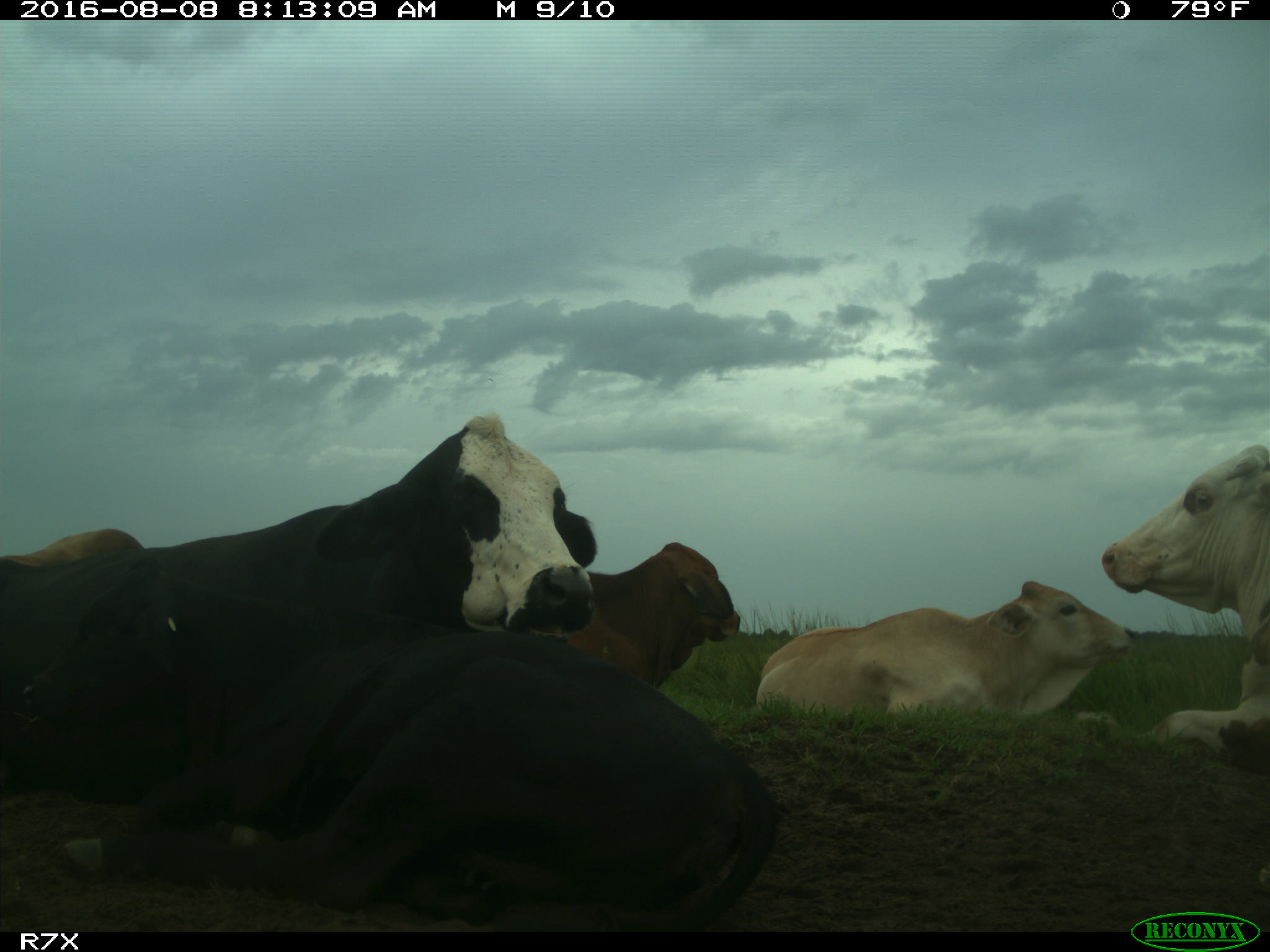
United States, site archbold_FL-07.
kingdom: Animalia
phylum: Chordata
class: Mammalia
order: Artiodactyla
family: Bovidae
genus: Bos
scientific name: Bos taurus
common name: domestic cow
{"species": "Bos taurus (domestic cow)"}